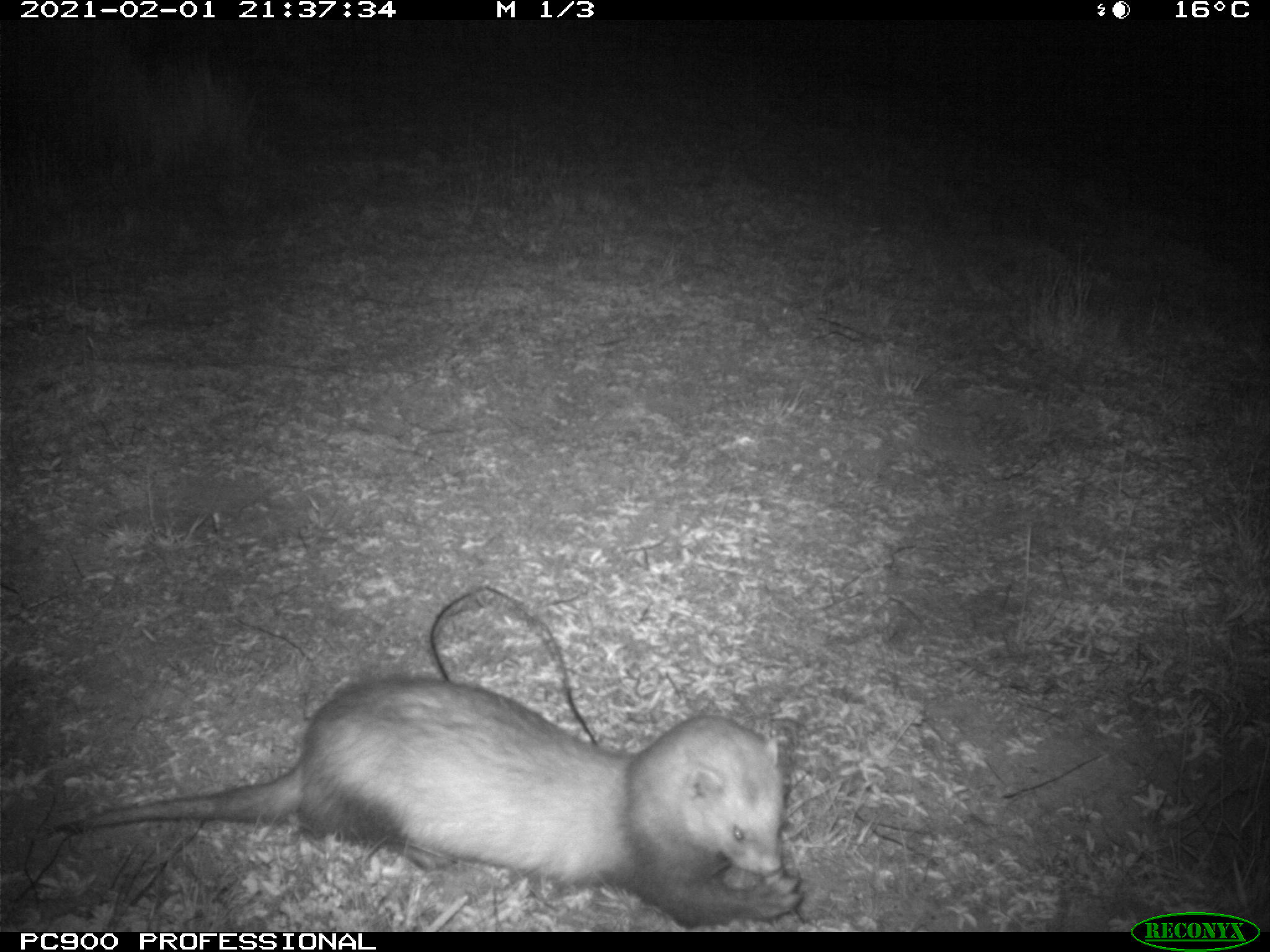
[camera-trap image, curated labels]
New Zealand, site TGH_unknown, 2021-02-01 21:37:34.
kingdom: Animalia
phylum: Chordata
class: Mammalia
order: Carnivora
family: Mustelidae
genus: Mustela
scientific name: Mustela furo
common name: ferret